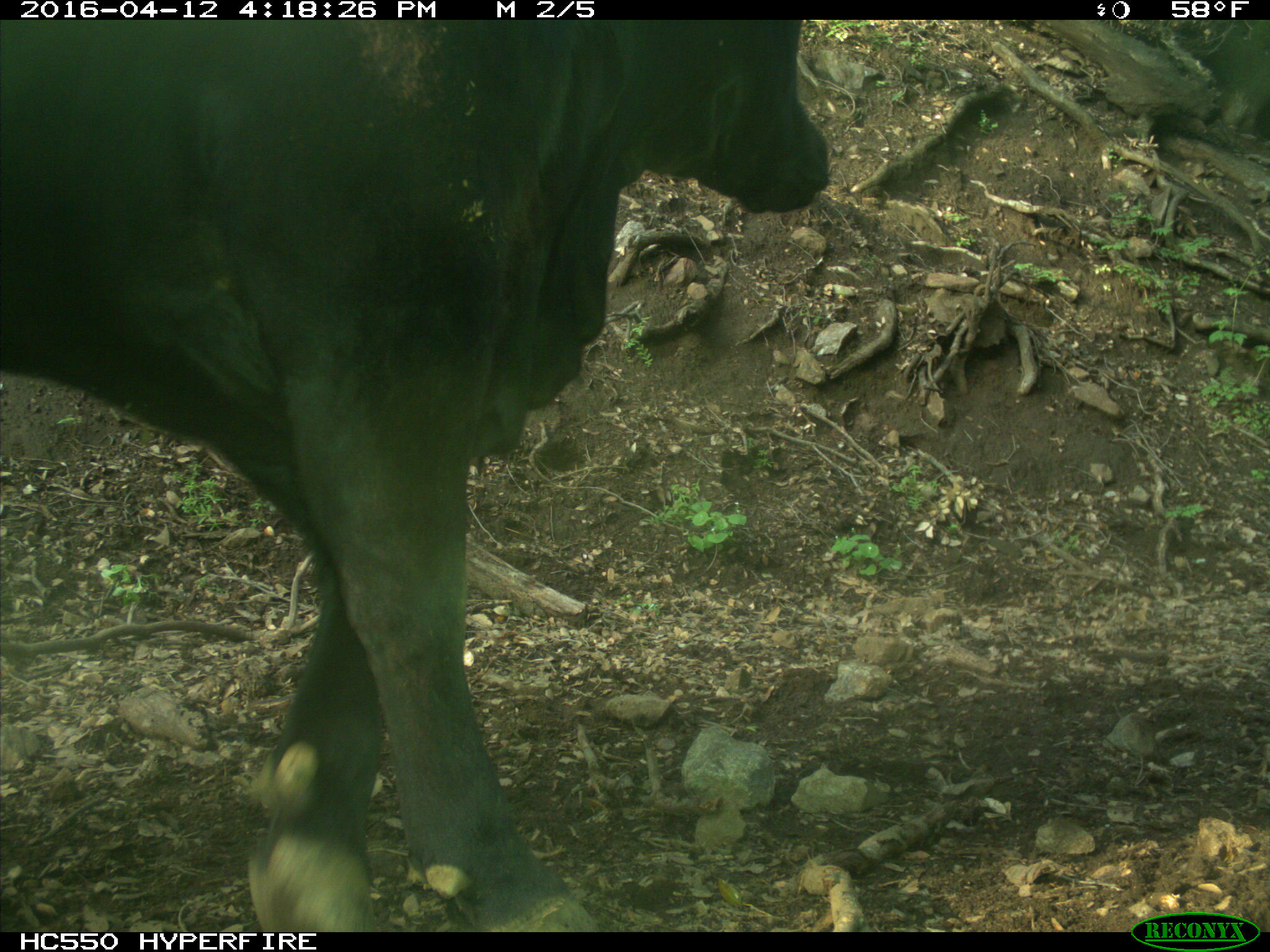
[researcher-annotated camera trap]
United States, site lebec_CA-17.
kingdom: Animalia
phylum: Chordata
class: Mammalia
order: Artiodactyla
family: Bovidae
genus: Bos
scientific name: Bos taurus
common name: domestic cow